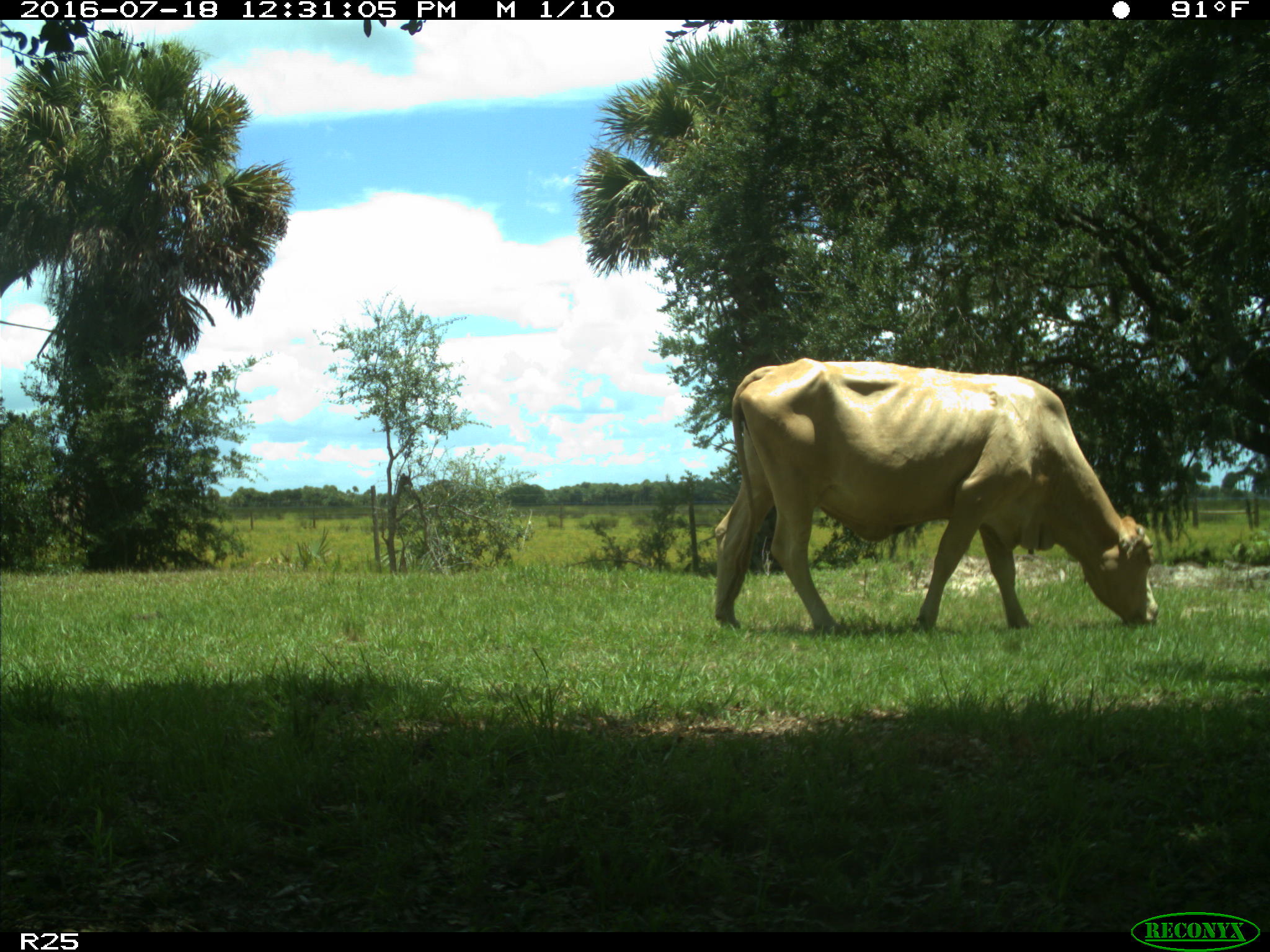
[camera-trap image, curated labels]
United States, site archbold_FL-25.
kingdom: Animalia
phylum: Chordata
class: Mammalia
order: Artiodactyla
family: Bovidae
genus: Bos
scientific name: Bos taurus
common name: domestic cow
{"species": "Bos taurus (domestic cow)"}